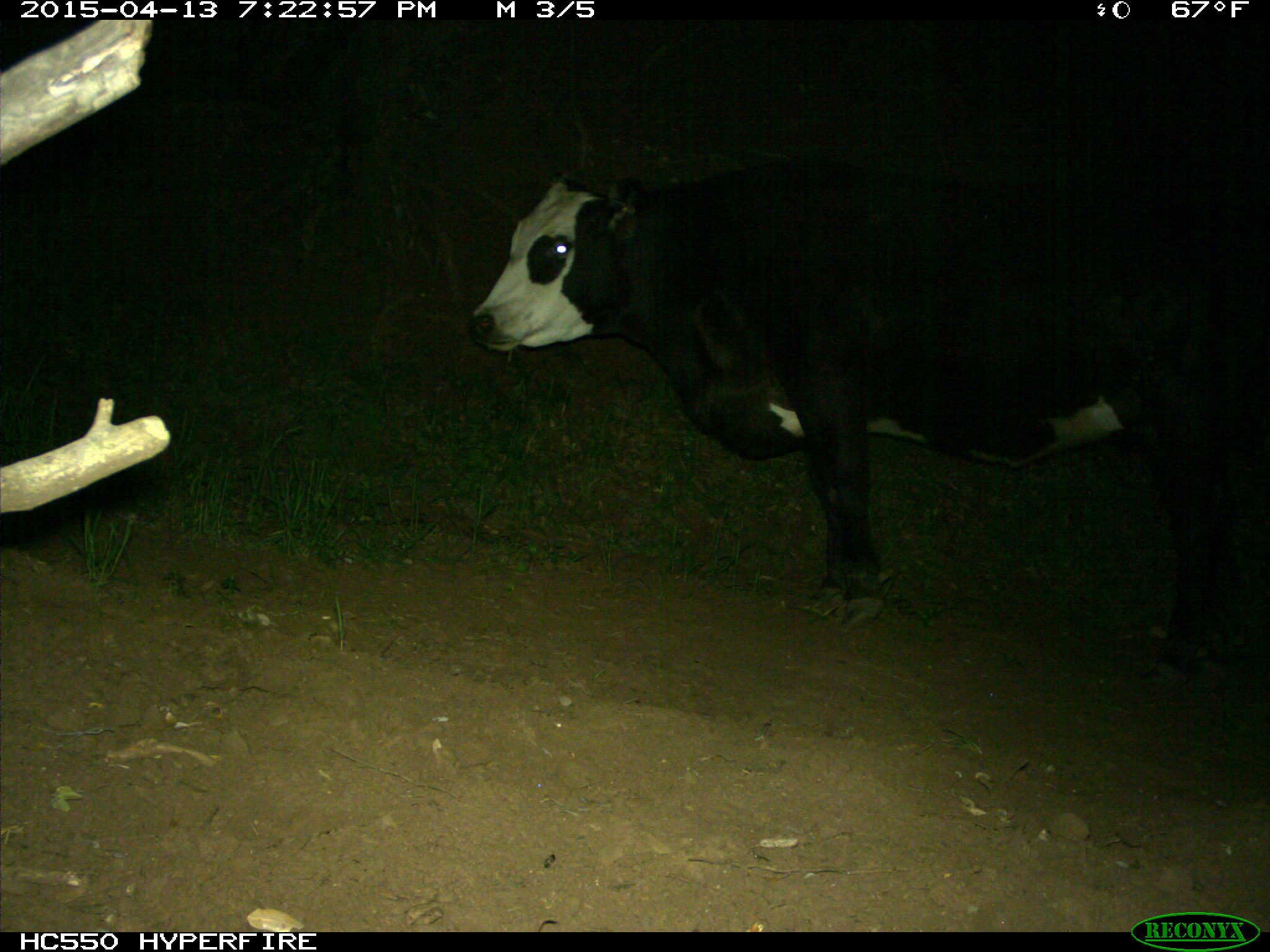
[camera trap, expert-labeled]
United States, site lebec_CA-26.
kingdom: Animalia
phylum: Chordata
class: Mammalia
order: Artiodactyla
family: Bovidae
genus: Bos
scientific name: Bos taurus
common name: domestic cow